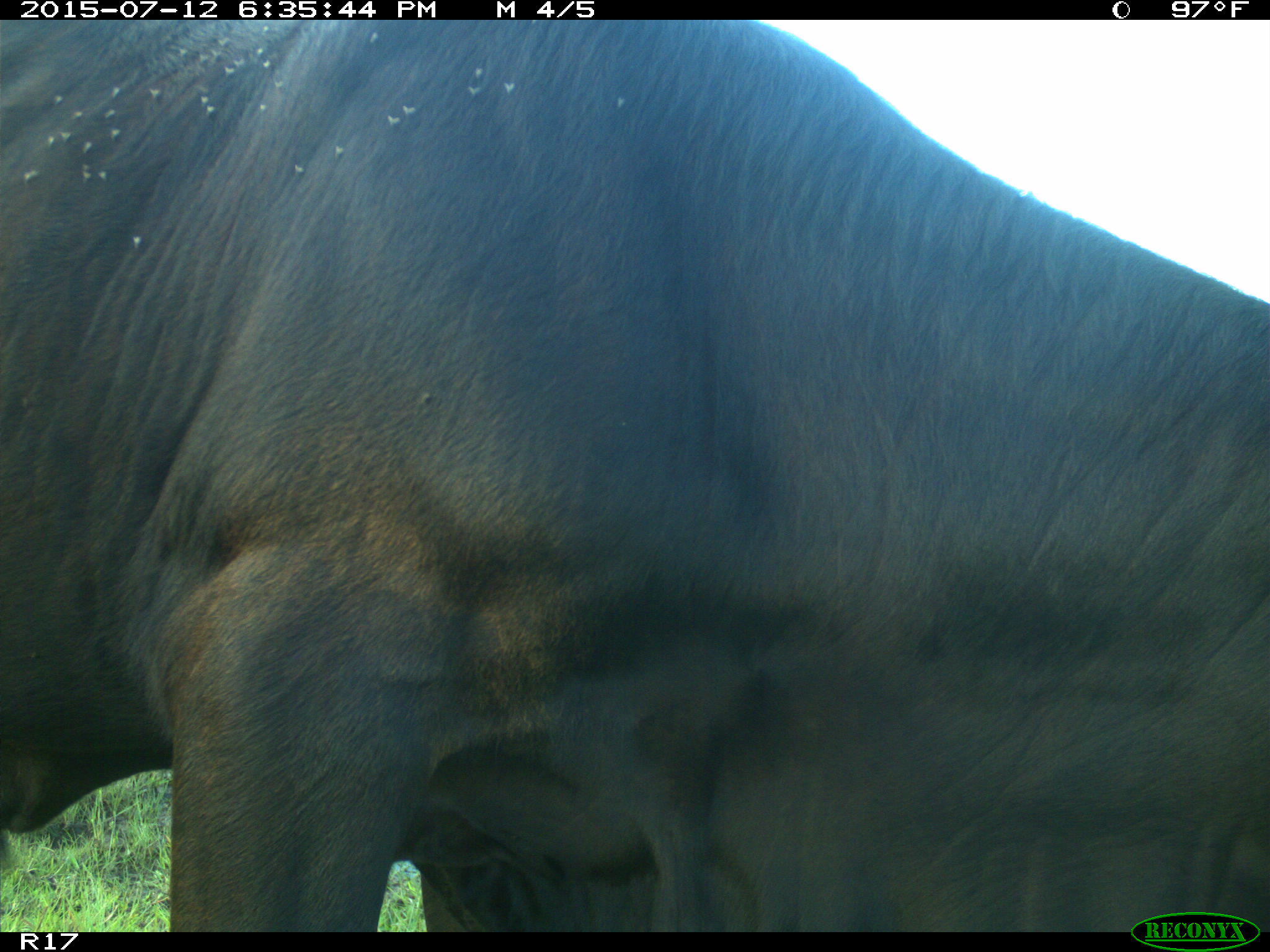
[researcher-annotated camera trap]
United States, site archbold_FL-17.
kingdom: Animalia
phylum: Chordata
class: Mammalia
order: Artiodactyla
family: Bovidae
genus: Bos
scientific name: Bos taurus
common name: domestic cow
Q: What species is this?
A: Bos taurus (domestic cow).